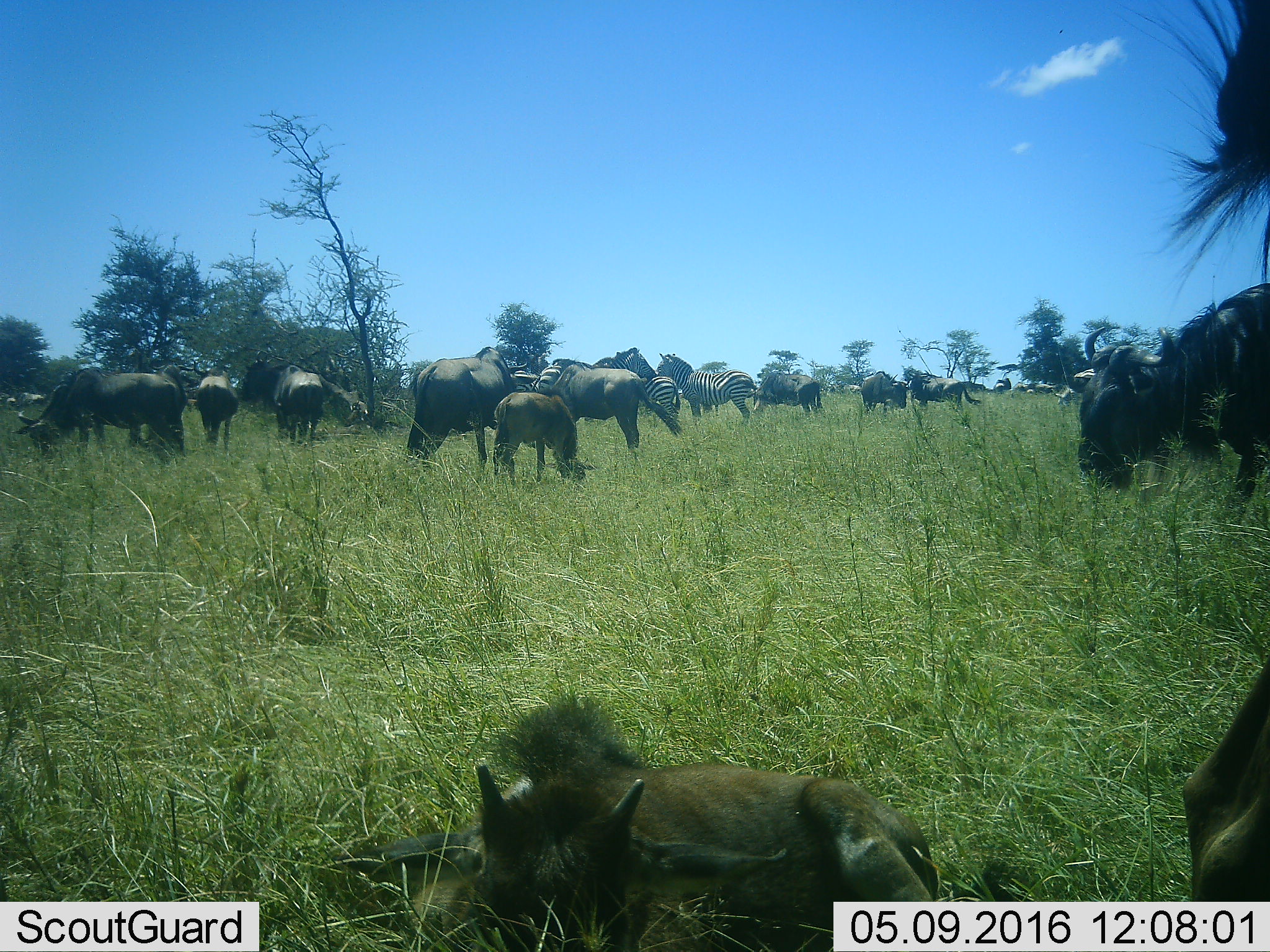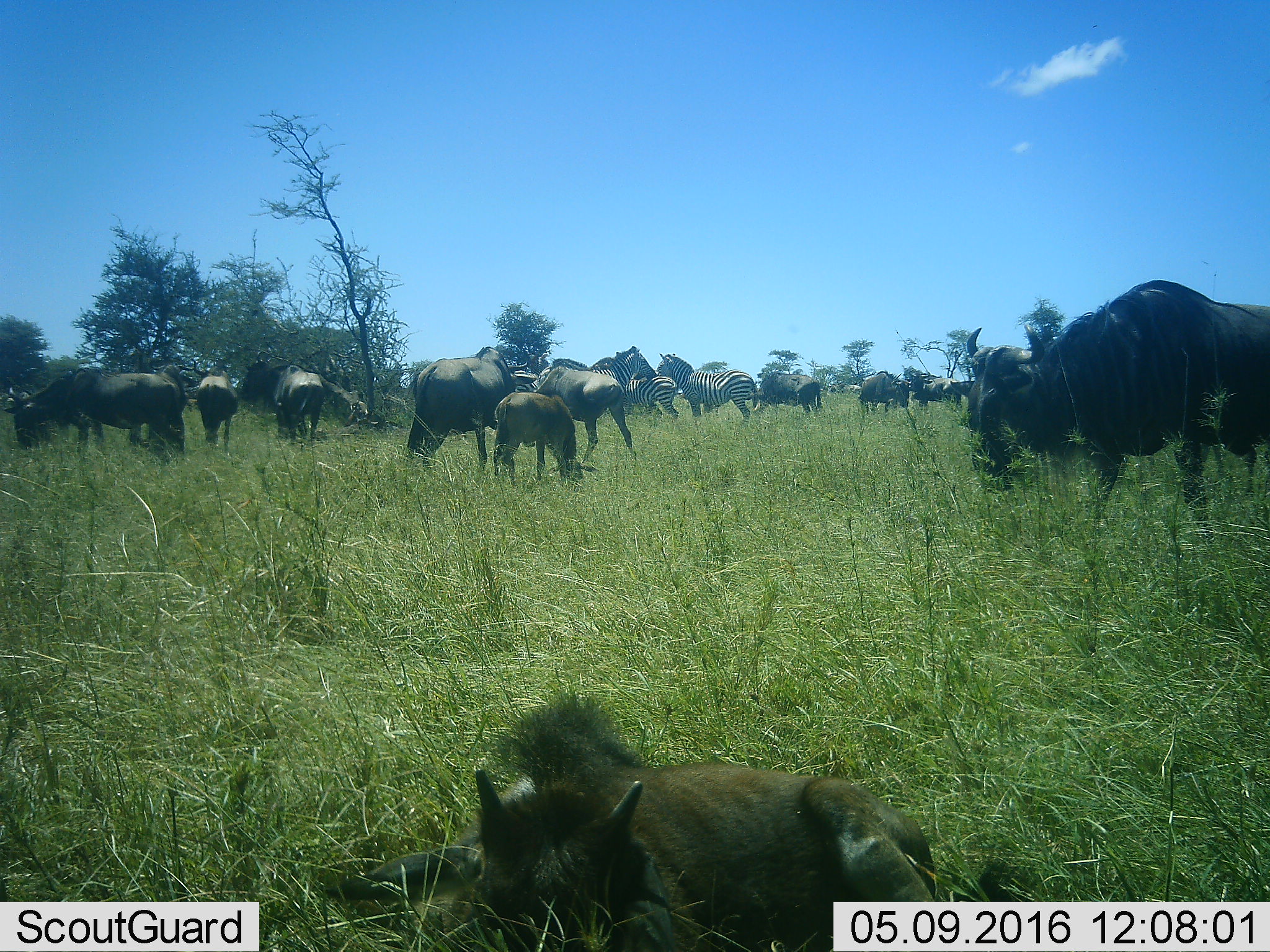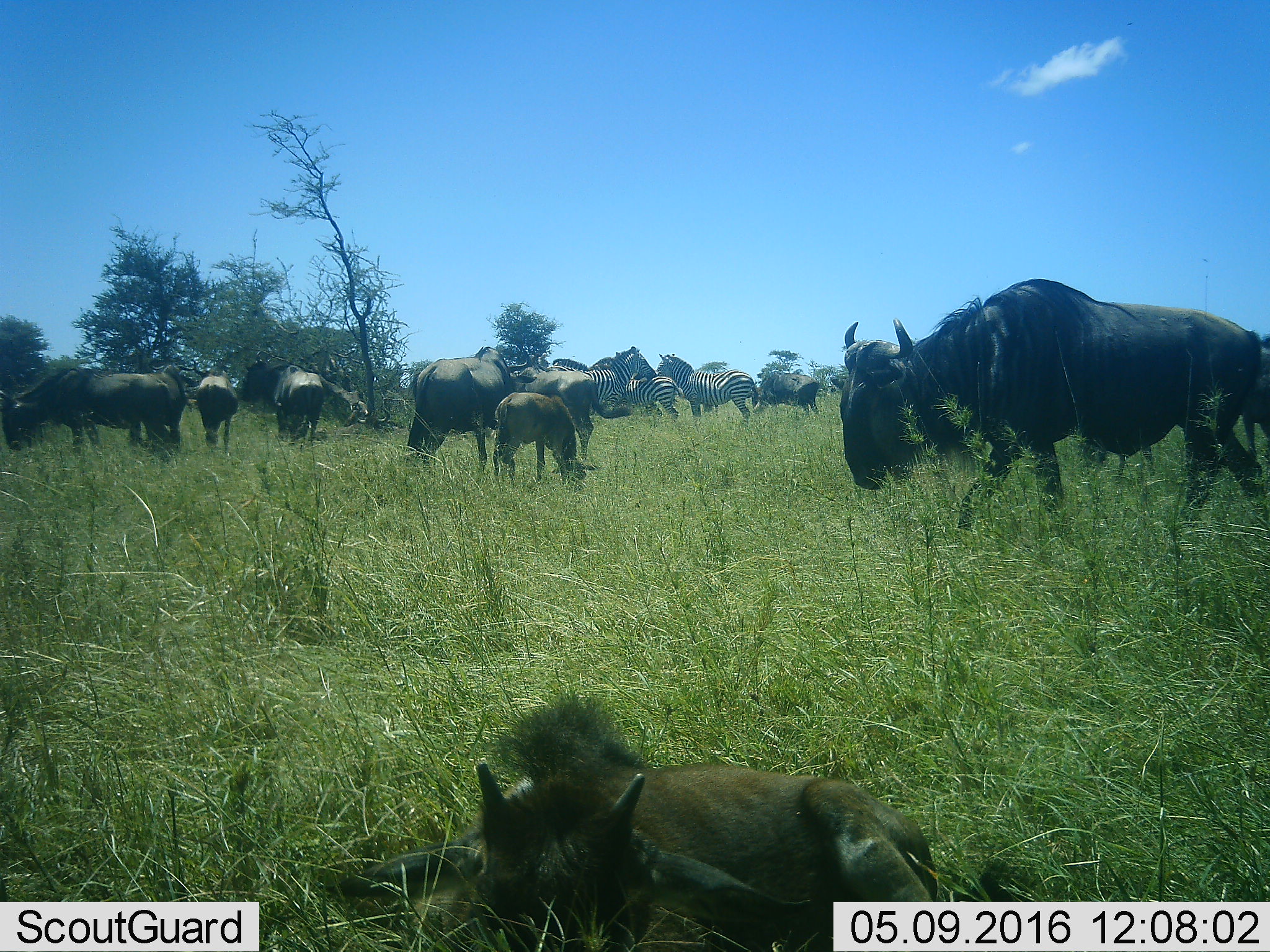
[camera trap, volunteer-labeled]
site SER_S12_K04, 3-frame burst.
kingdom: Animalia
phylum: Chordata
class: Mammalia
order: Artiodactyla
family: Bovidae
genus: Connochaetes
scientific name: Connochaetes taurinus taurinus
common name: blue wildebeest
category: wildebeestblue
Wildebeestblue (blue wildebeest) (Connochaetes taurinus taurinus), count 11-50. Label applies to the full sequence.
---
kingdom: Animalia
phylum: Chordata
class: Mammalia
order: Perissodactyla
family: Equidae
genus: Equus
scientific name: Equus quagga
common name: plains zebra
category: zebraplains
Zebraplains (plains zebra) (Equus quagga), count 6. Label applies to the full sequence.